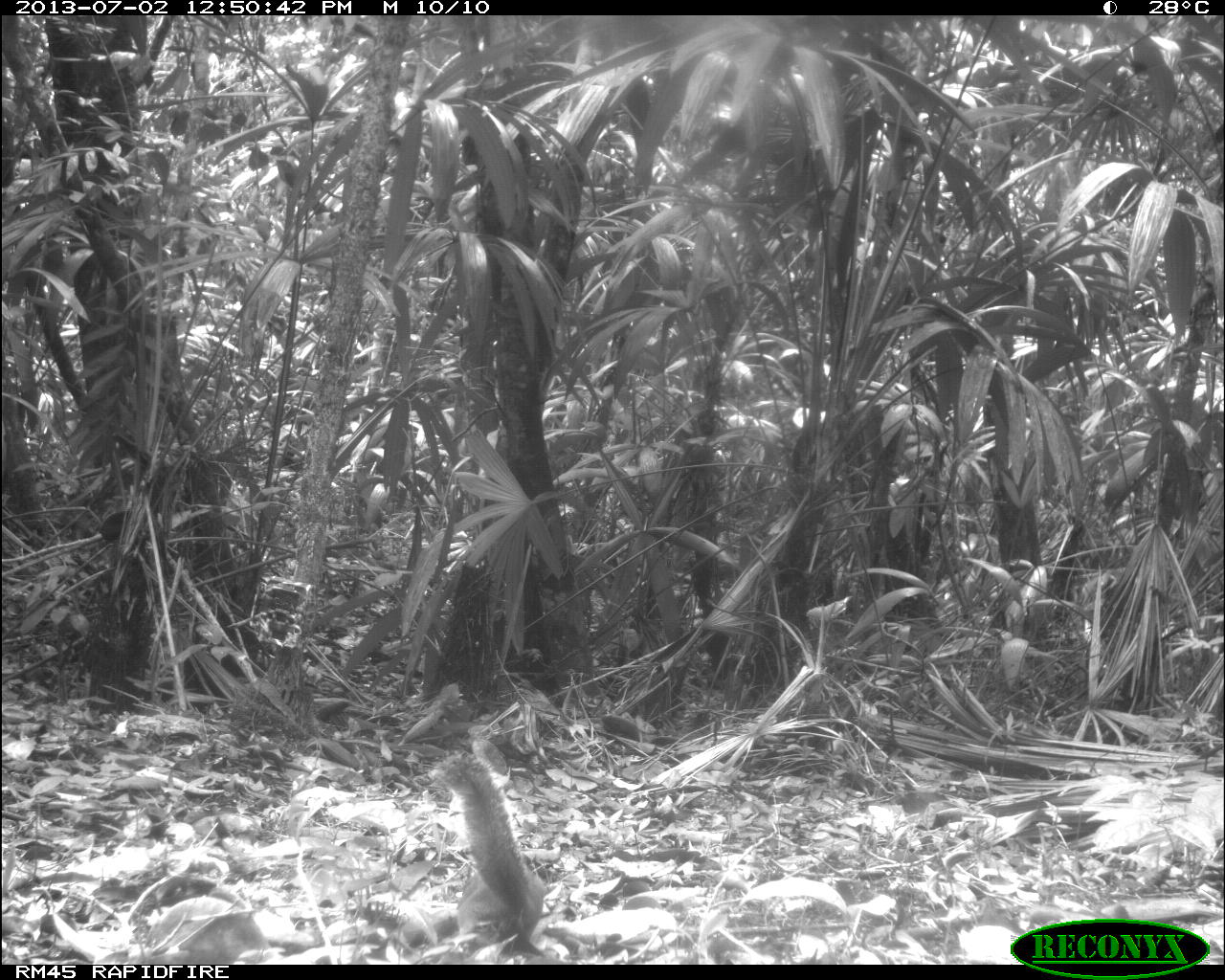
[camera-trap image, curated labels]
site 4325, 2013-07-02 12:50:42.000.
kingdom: Animalia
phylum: Chordata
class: Mammalia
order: Rodentia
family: Sciuridae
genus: Sciurus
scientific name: Sciurus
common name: squirrel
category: sciurus sp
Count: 1.